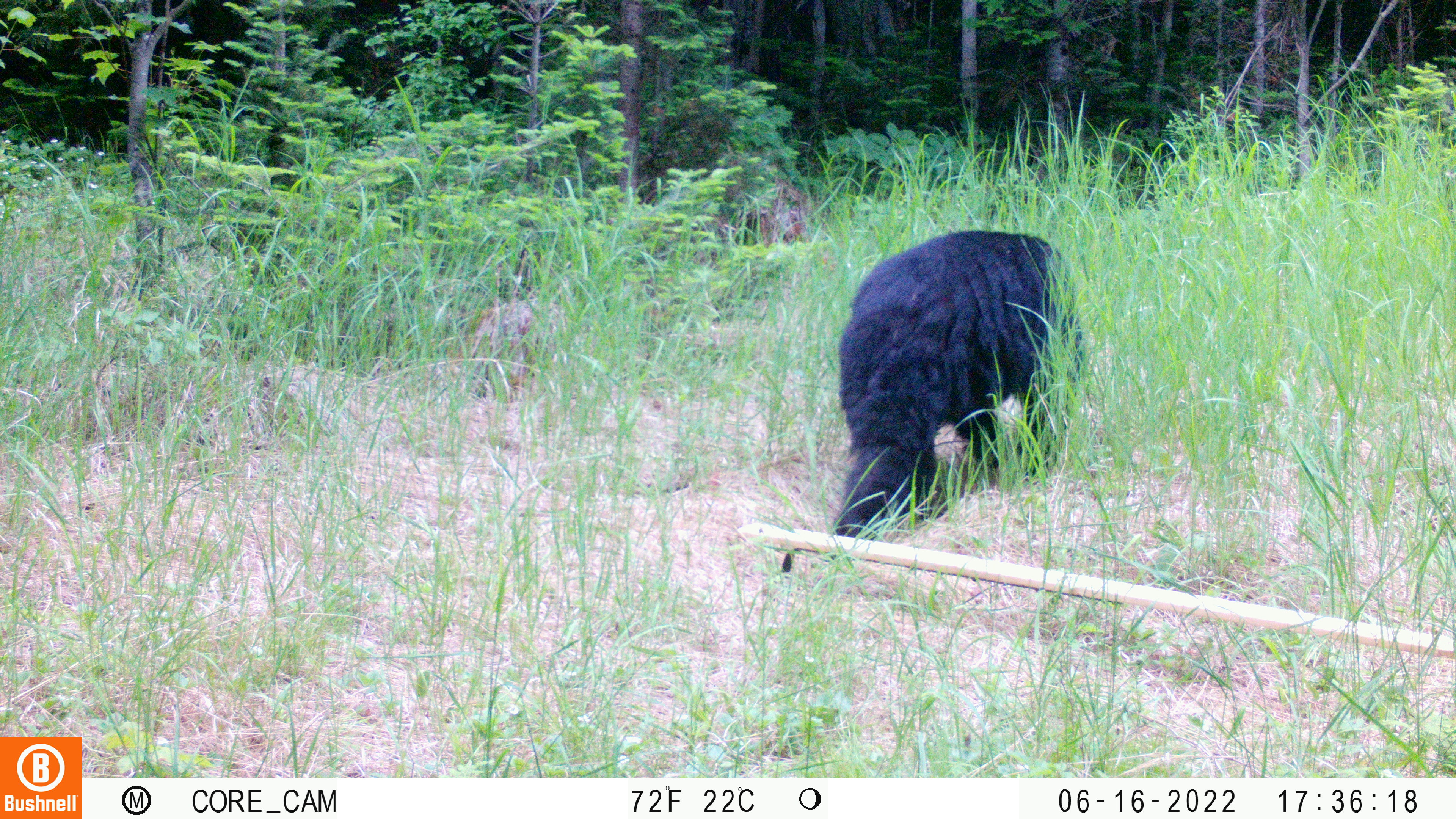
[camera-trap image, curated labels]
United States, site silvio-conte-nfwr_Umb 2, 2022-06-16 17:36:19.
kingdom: Animalia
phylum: Chordata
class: Mammalia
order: Carnivora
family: Ursidae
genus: Ursus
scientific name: Ursus americanus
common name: black bear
Black bear (Ursus americanus).